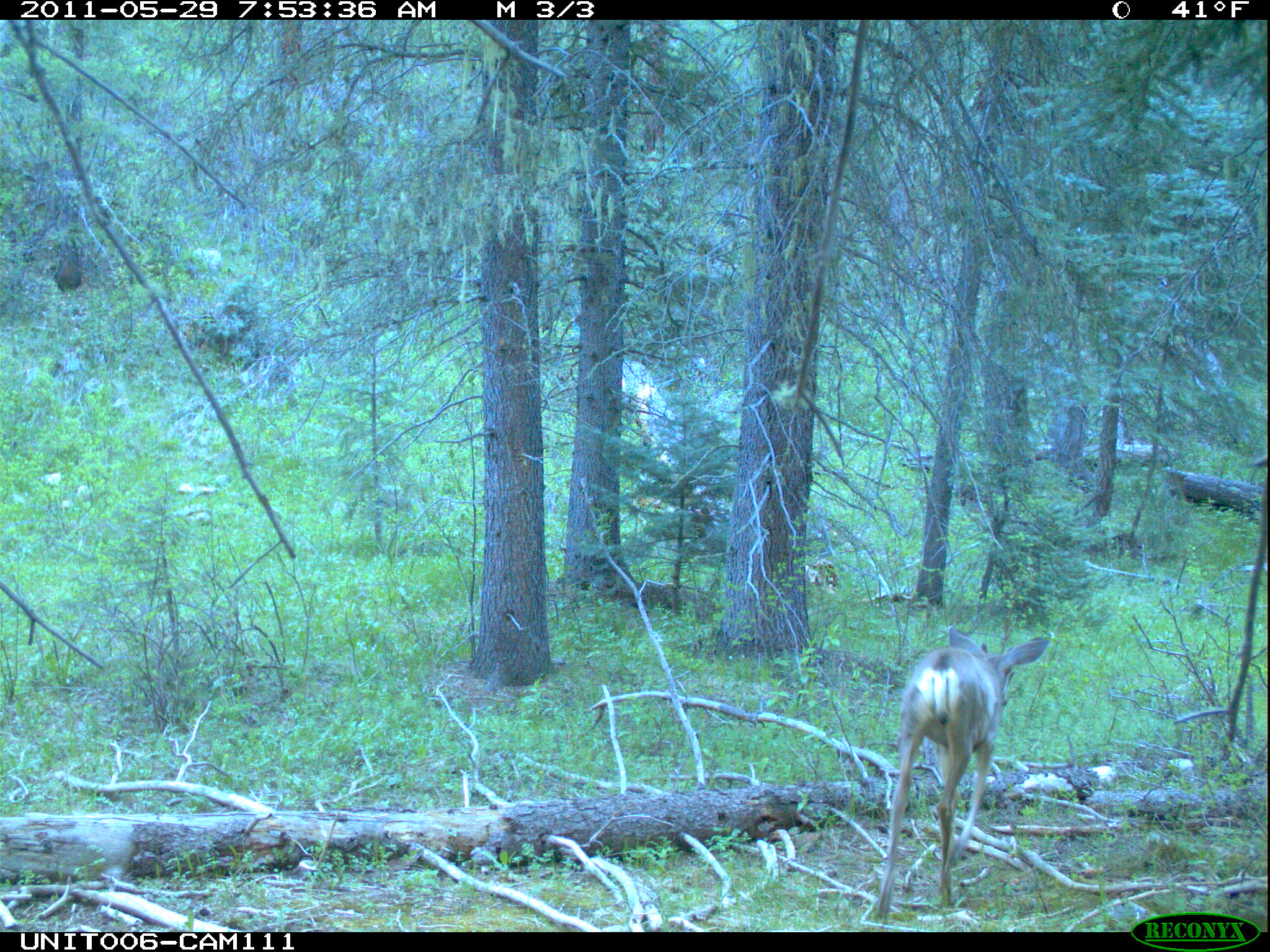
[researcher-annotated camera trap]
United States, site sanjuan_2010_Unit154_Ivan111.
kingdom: Animalia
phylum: Chordata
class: Mammalia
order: Artiodactyla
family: Cervidae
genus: Odocoileus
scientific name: Odocoileus hemionus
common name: mule deer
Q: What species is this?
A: Odocoileus hemionus (mule deer).